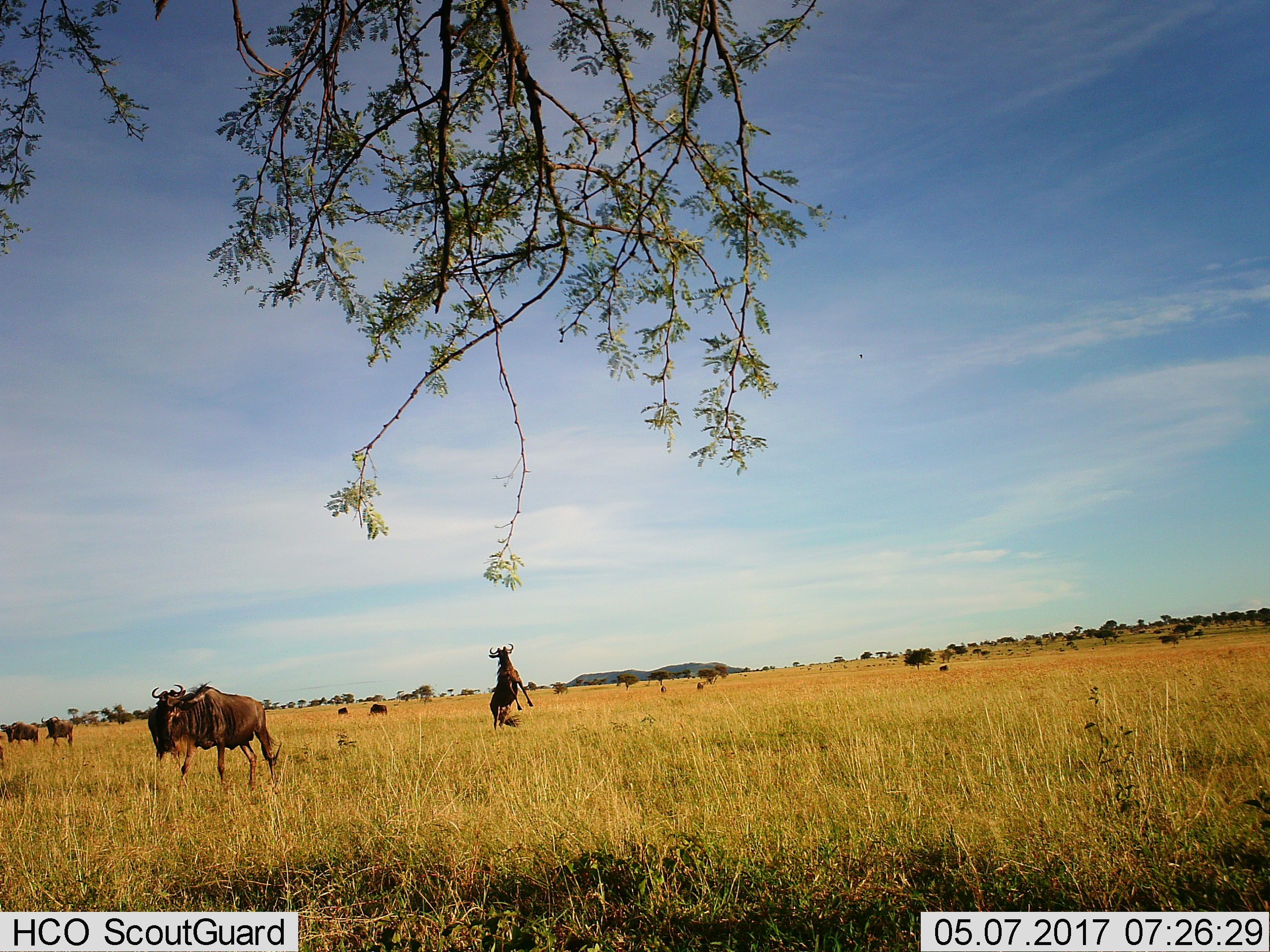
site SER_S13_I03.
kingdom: Animalia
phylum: Chordata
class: Mammalia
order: Artiodactyla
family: Bovidae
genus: Connochaetes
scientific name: Connochaetes taurinus taurinus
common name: blue wildebeest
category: wildebeestblue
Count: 9.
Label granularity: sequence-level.